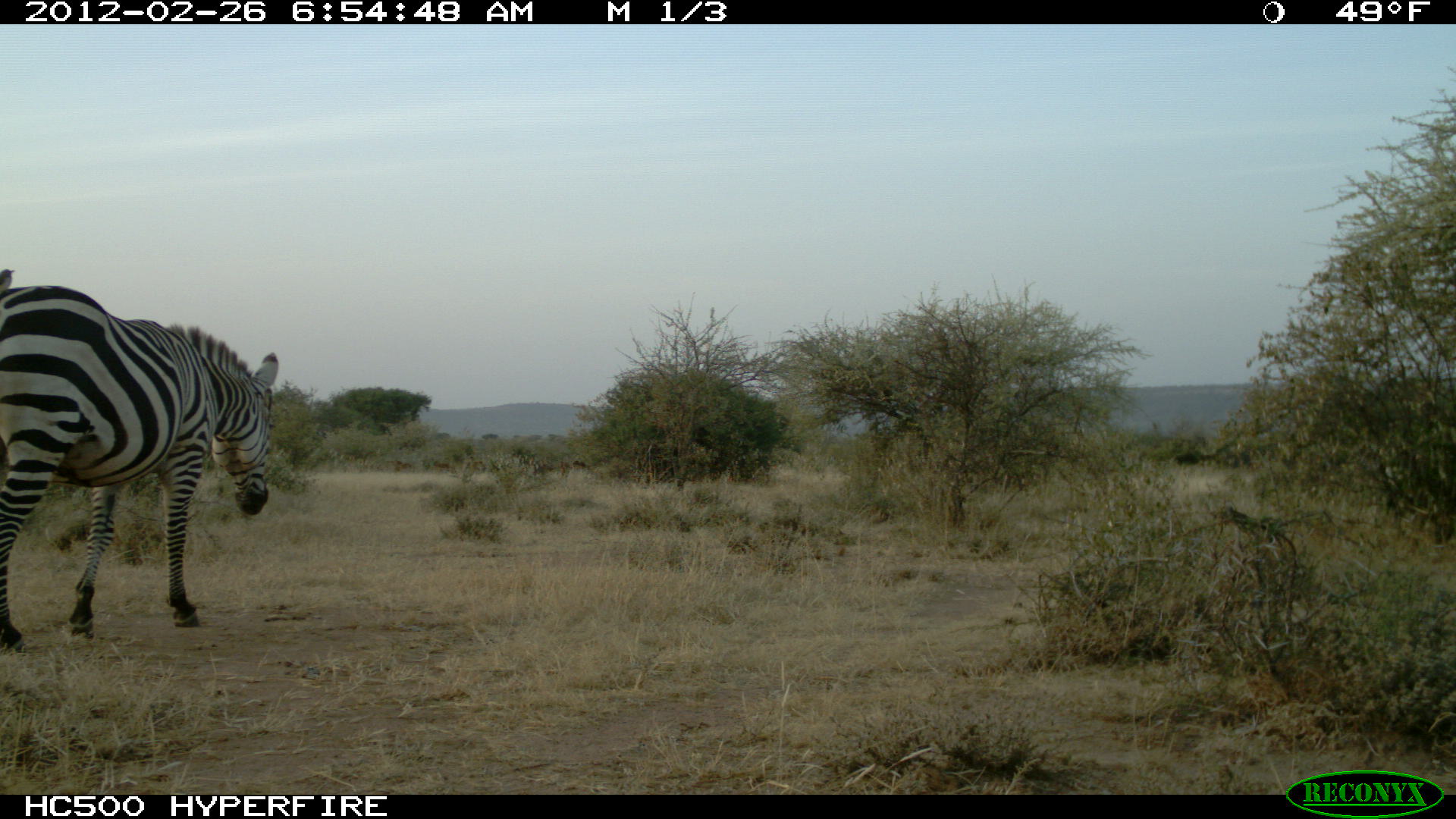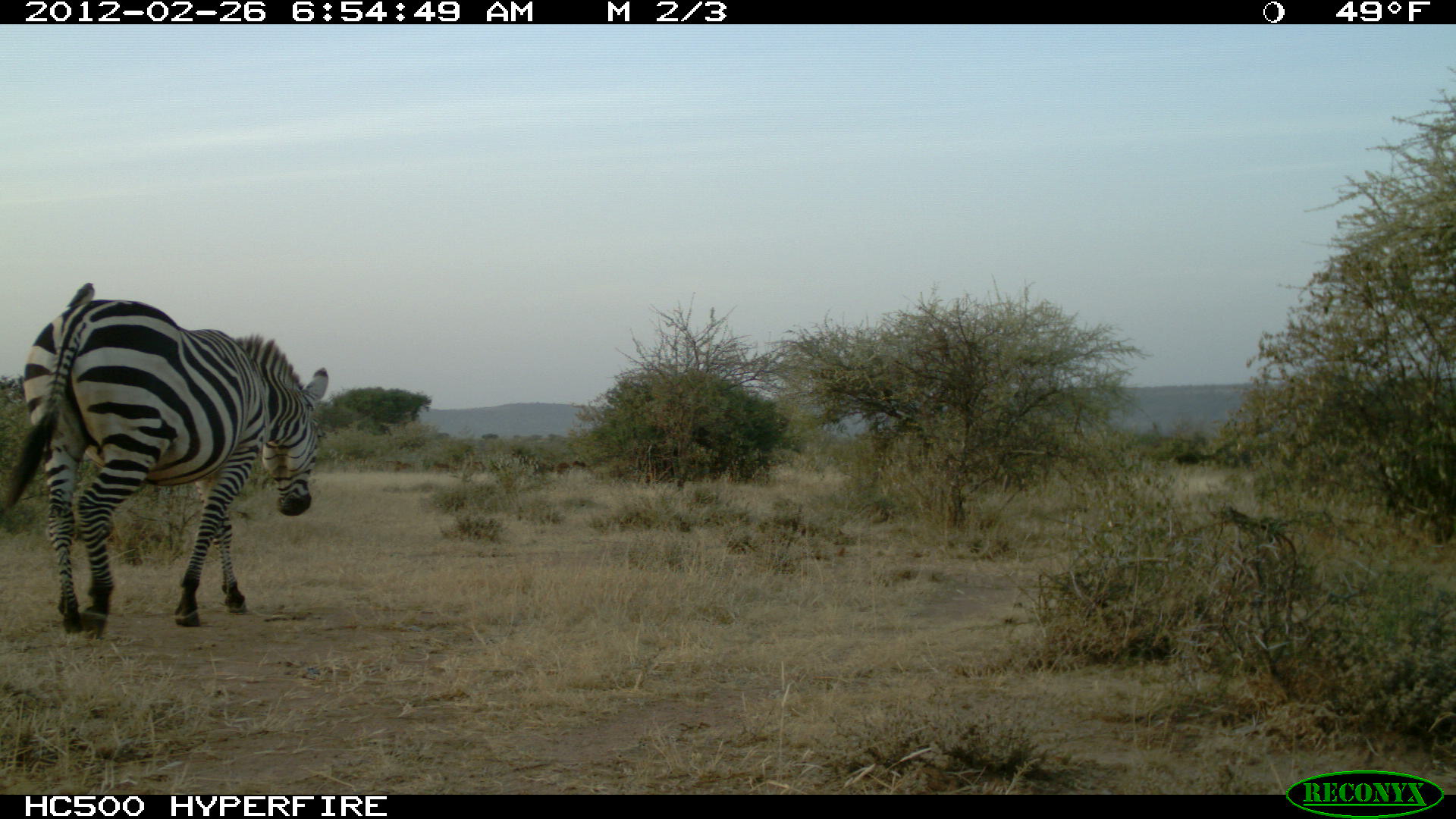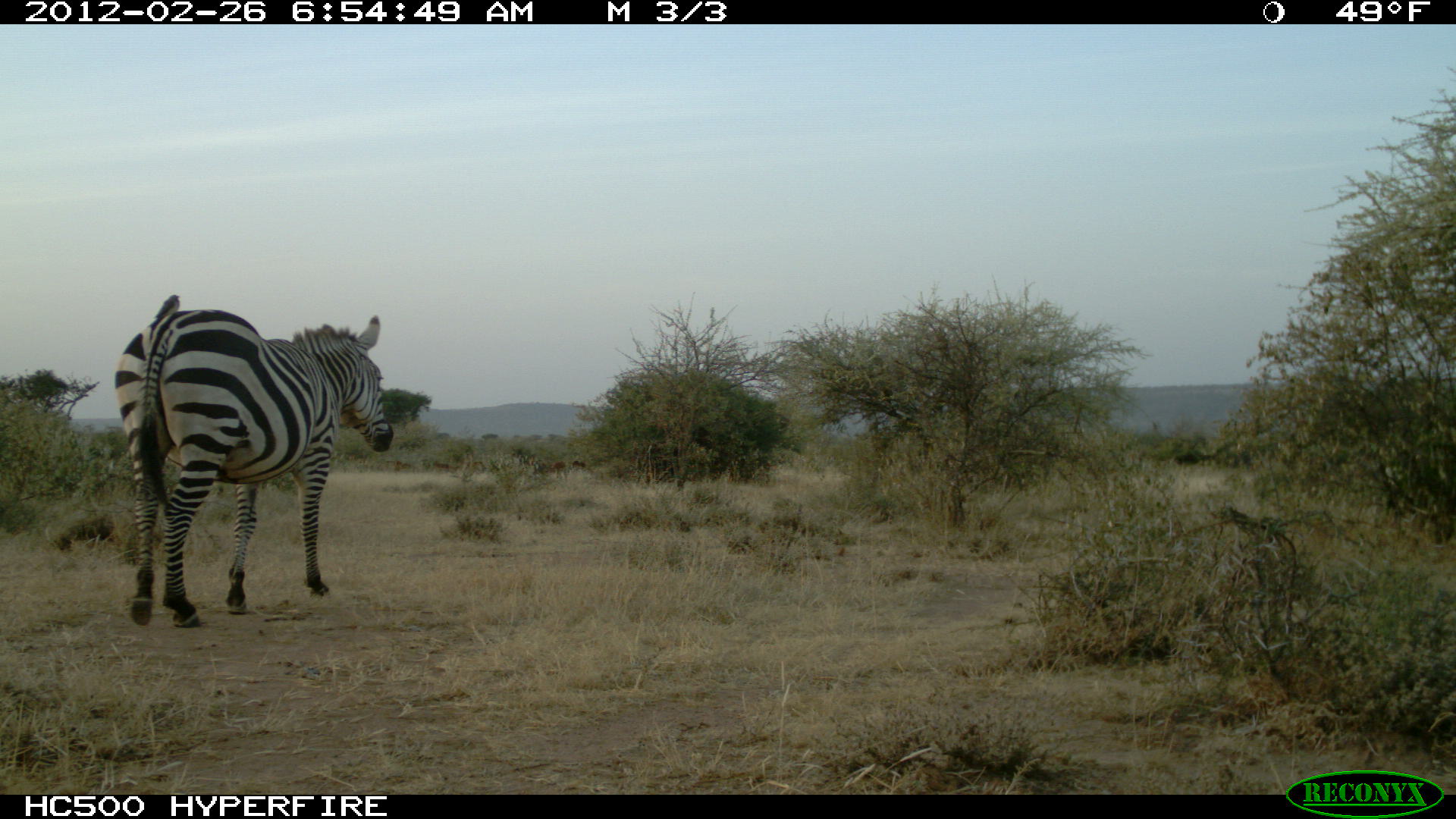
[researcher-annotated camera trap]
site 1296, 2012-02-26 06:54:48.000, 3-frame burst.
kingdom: Animalia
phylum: Chordata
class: Mammalia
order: Perissodactyla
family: Equidae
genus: Equus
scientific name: Equus quagga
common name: plains zebra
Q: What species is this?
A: Equus quagga (plains zebra).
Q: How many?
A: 1.